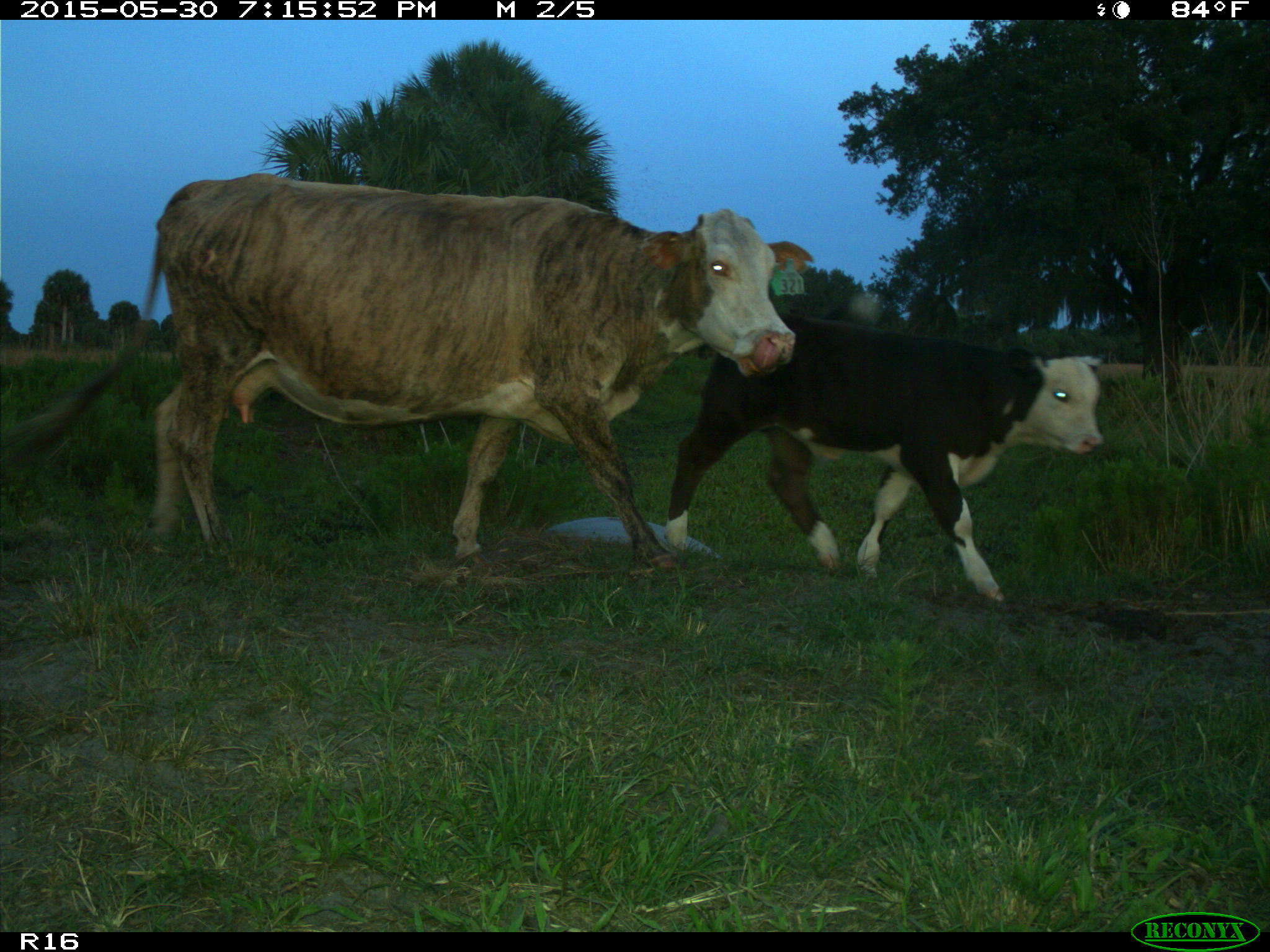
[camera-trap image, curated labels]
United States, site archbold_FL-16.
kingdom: Animalia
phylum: Chordata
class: Mammalia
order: Artiodactyla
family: Bovidae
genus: Bos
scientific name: Bos taurus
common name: domestic cow